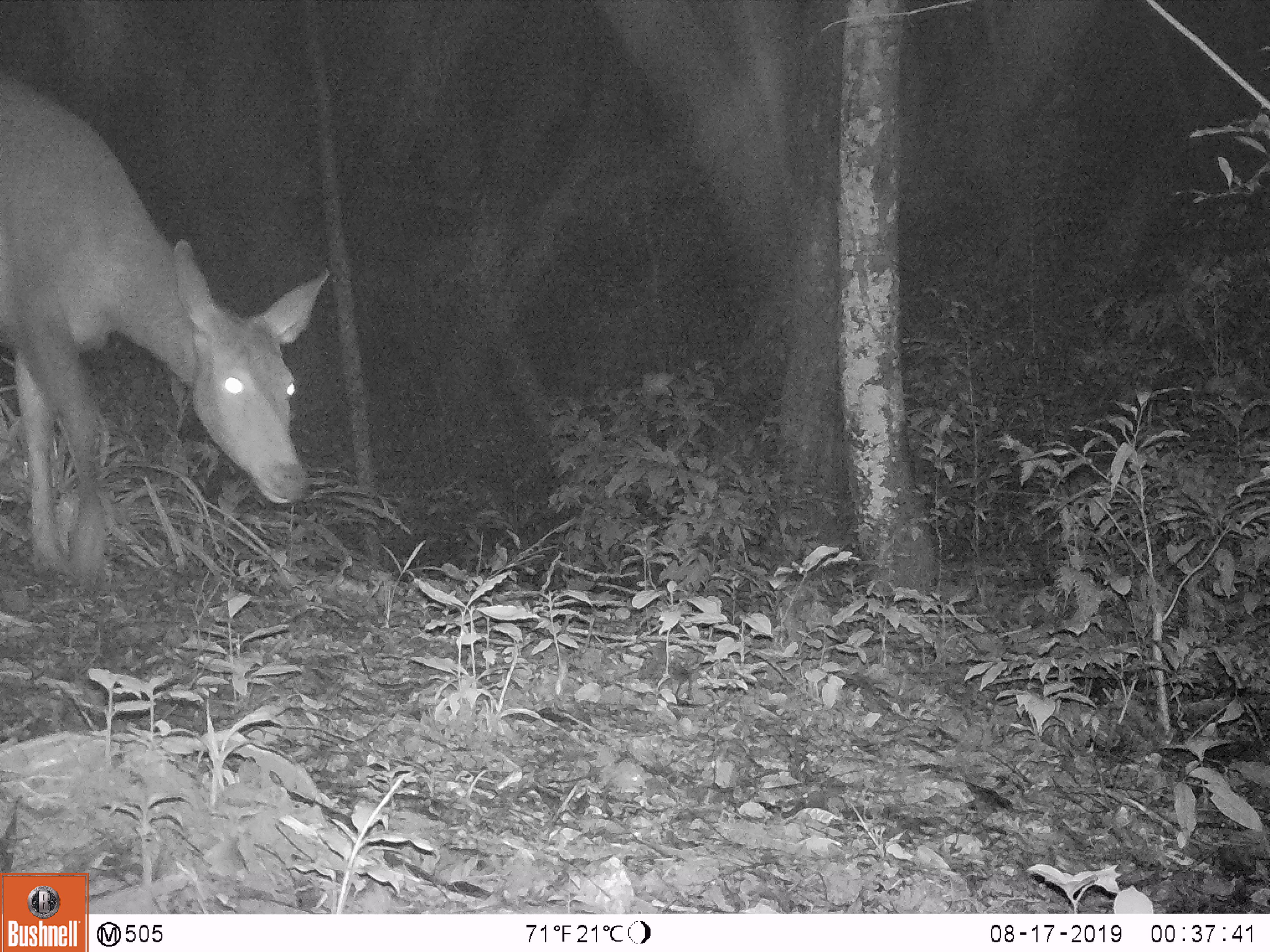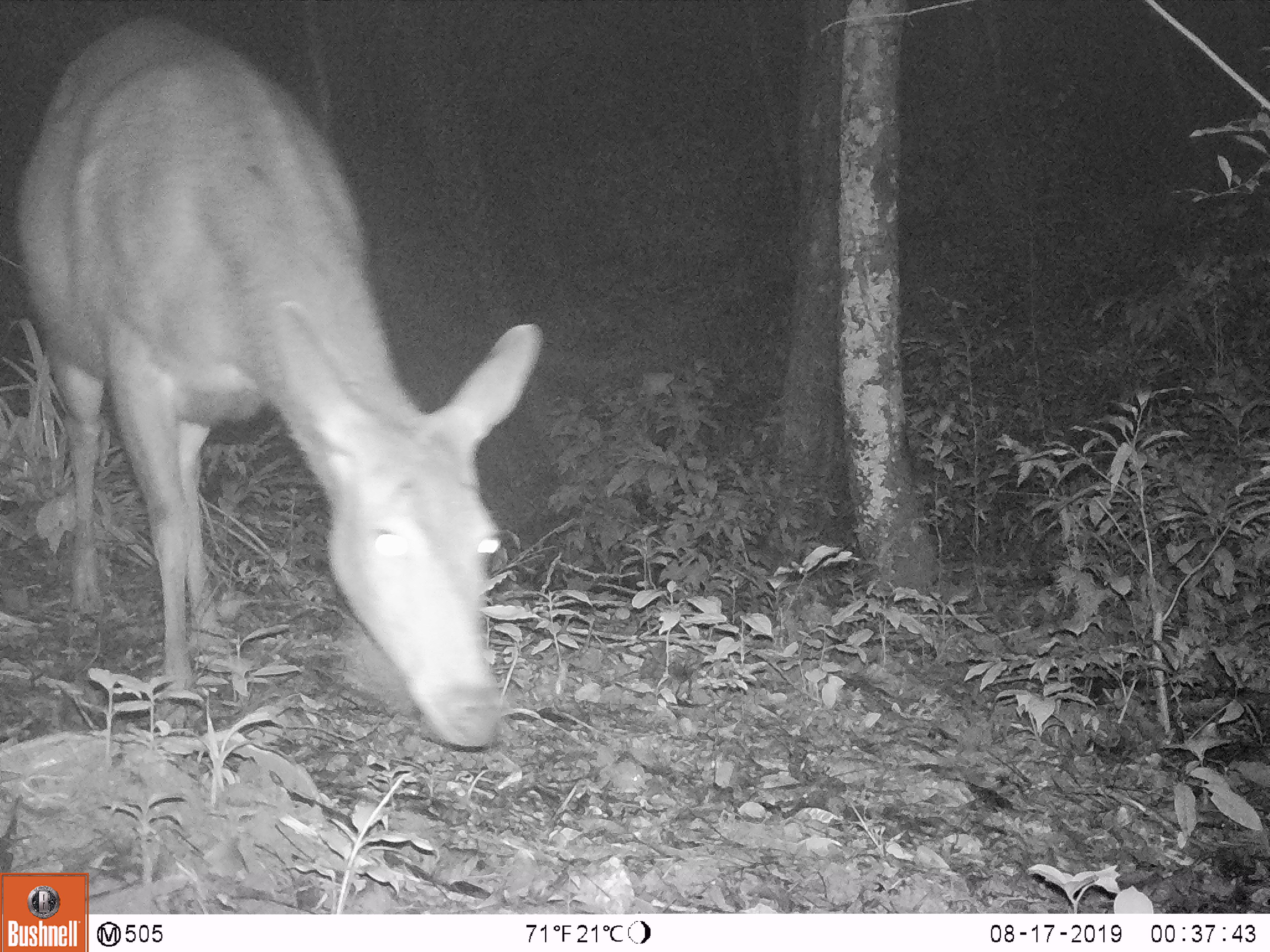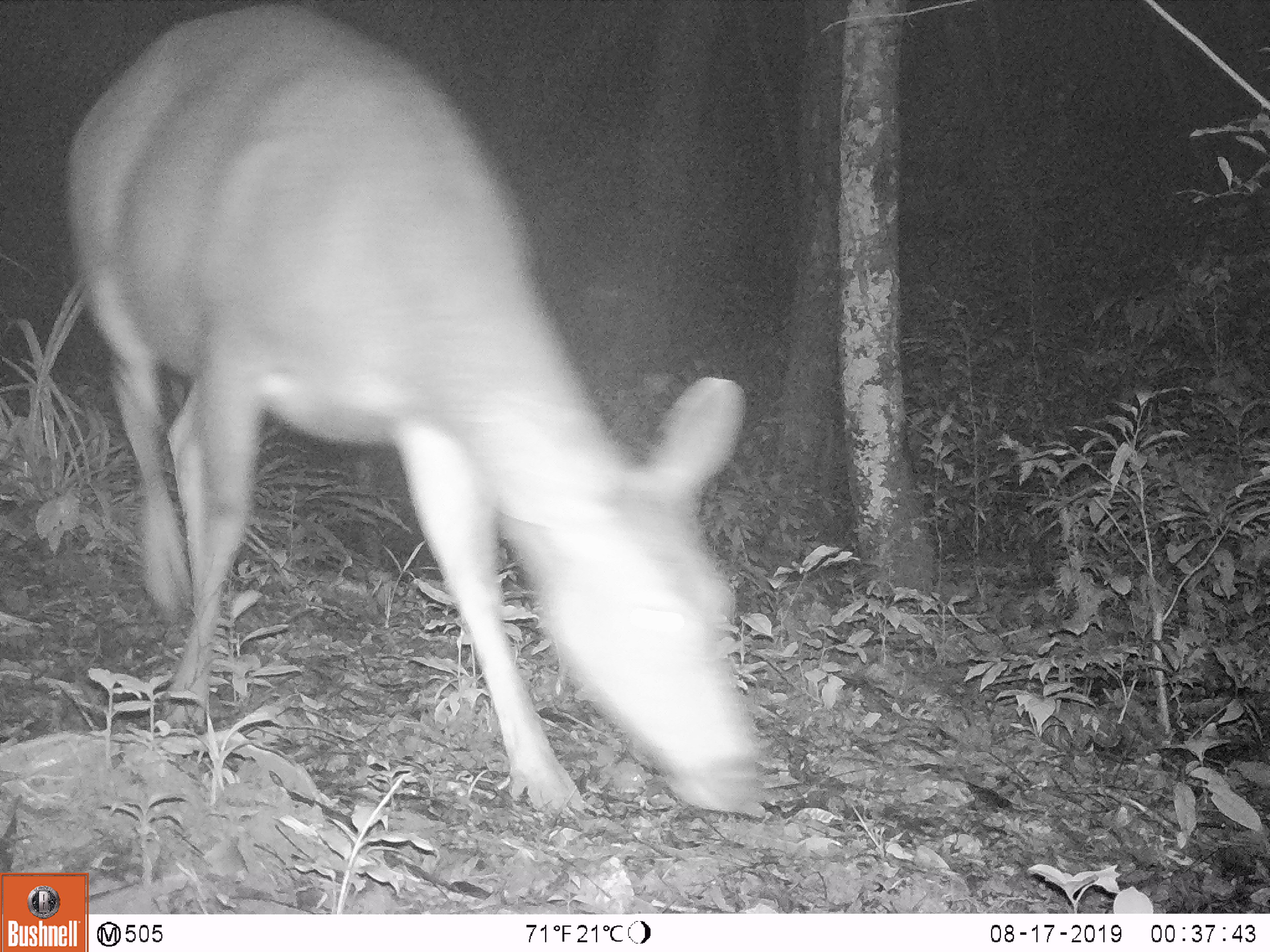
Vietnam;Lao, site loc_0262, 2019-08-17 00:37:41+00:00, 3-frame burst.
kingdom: Animalia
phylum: Chordata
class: Mammalia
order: Artiodactyla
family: Cervidae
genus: Rusa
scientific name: Rusa unicolor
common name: sambar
Sambar (Rusa unicolor). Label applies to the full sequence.